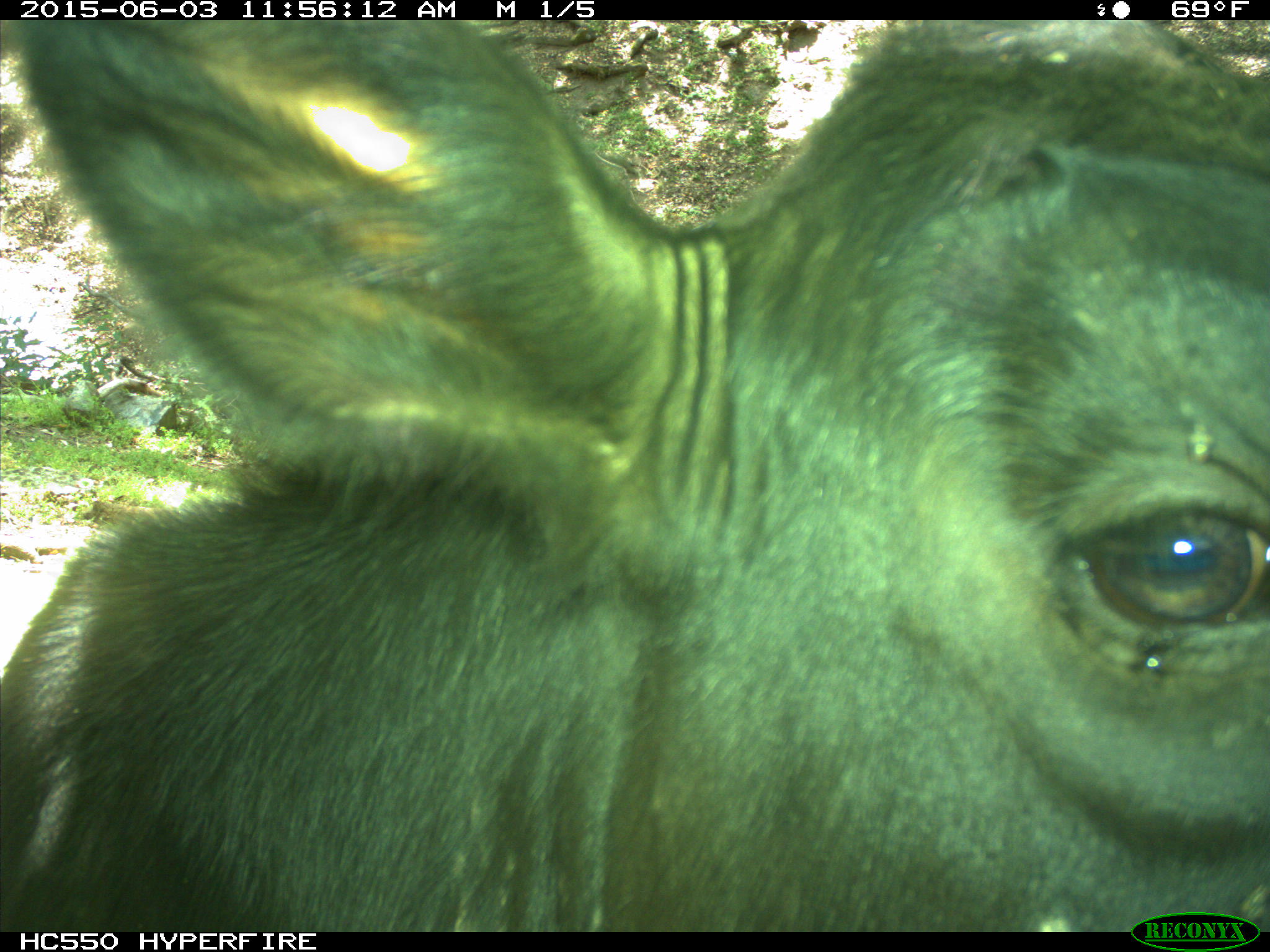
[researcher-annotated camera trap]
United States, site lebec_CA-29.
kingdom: Animalia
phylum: Chordata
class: Mammalia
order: Artiodactyla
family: Bovidae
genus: Bos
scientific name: Bos taurus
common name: domestic cow